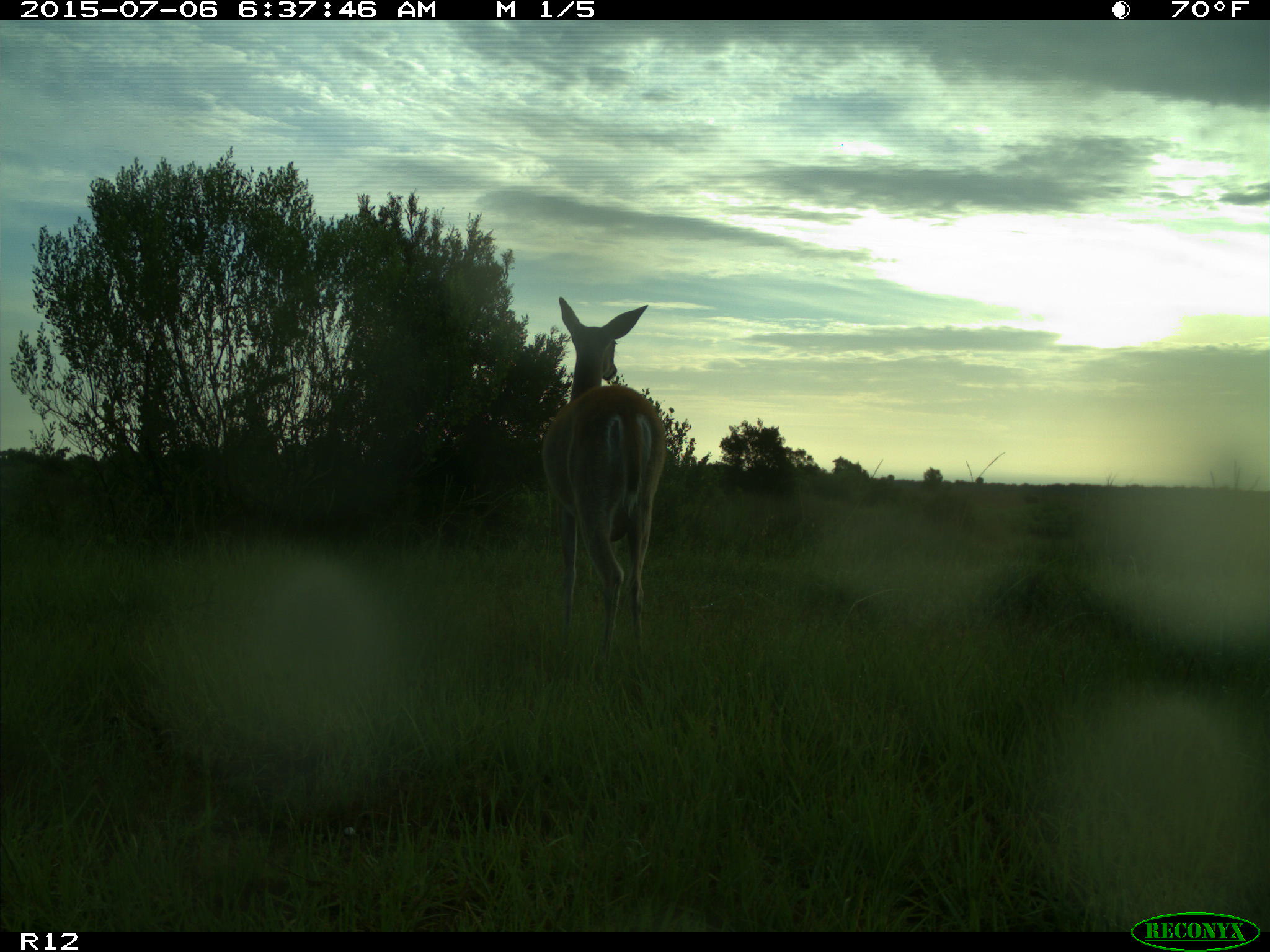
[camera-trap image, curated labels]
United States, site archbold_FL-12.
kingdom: Animalia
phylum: Chordata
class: Mammalia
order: Artiodactyla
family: Cervidae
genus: Odocoileus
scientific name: Odocoileus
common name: deer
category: unidentified deer